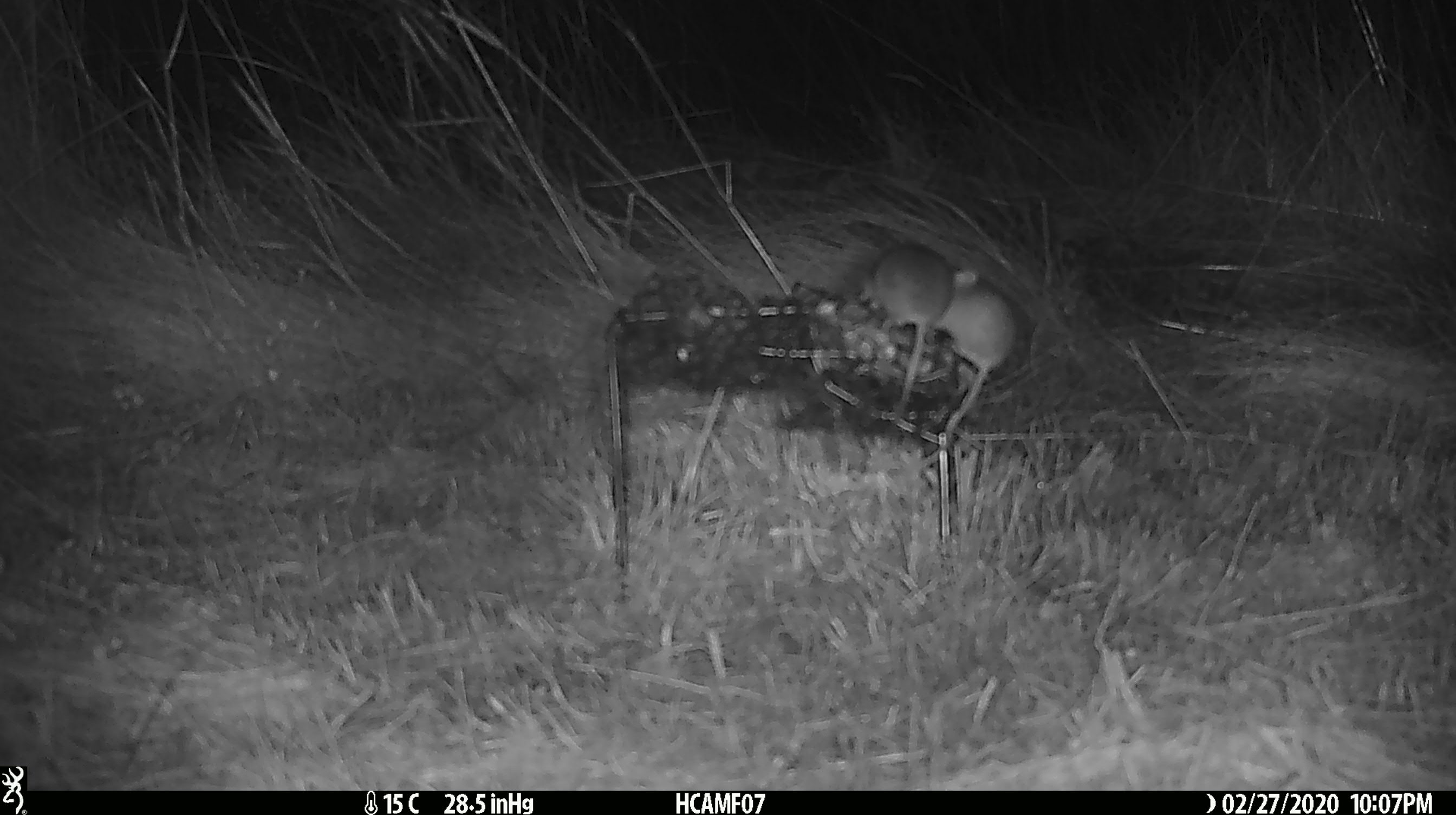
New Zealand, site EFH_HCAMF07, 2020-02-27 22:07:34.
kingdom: Animalia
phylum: Chordata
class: Mammalia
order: Rodentia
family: Muridae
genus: Mus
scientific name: Mus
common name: mouse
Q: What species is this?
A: Mouse (Mus).